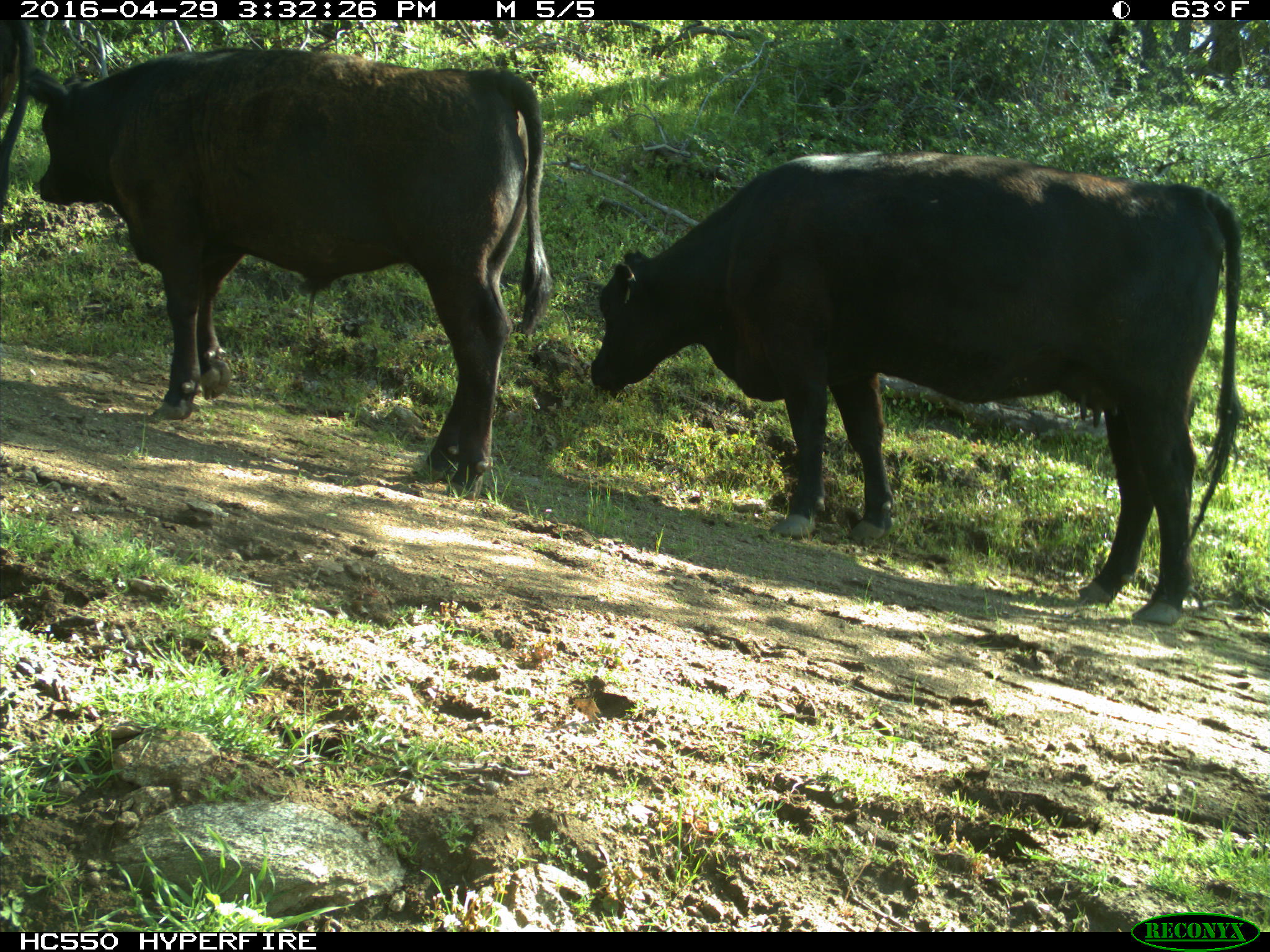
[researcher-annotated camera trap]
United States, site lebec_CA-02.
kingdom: Animalia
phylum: Chordata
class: Mammalia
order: Artiodactyla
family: Bovidae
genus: Bos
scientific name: Bos taurus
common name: domestic cow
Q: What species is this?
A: Bos taurus (domestic cow).